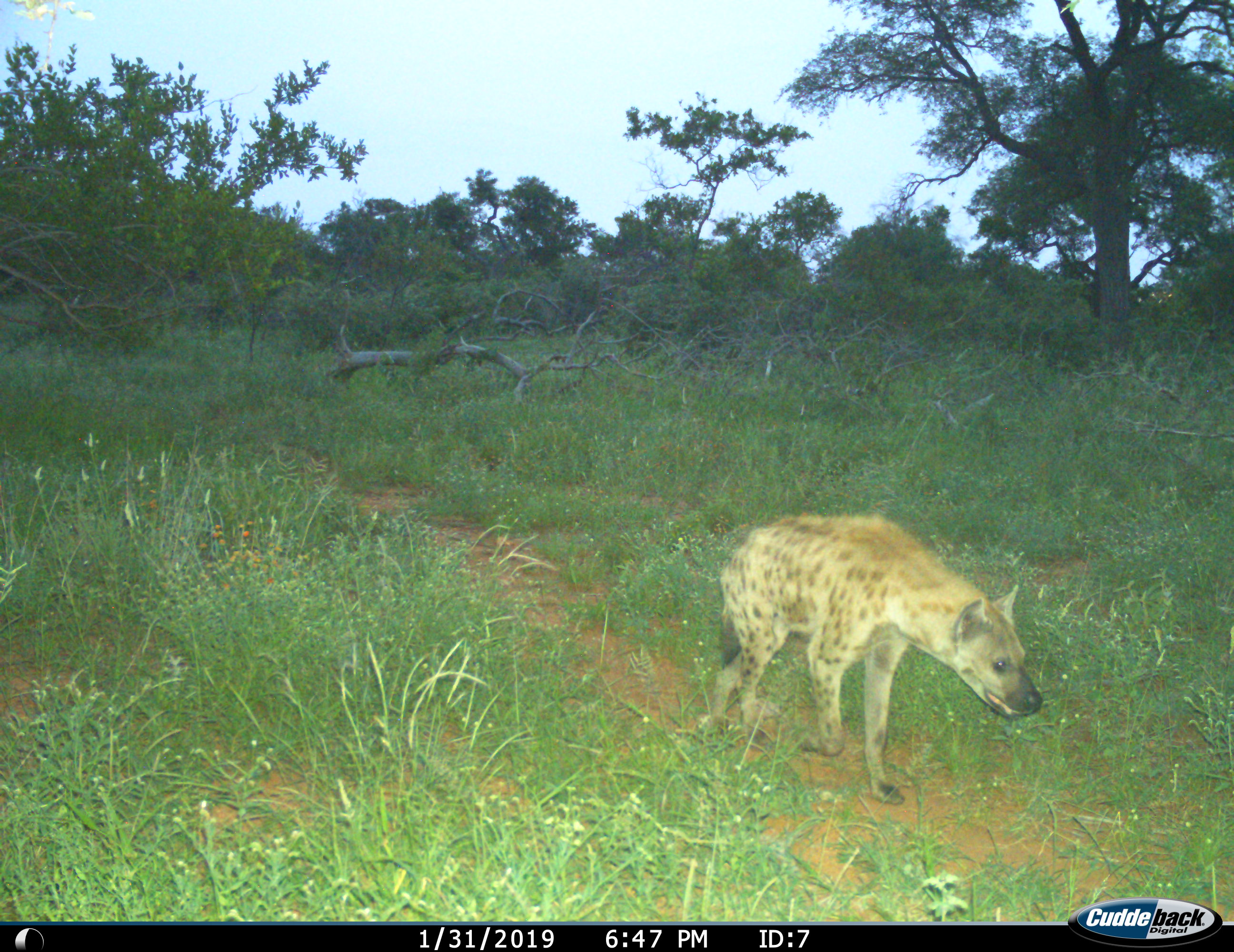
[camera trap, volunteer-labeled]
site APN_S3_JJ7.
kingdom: Animalia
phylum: Chordata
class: Mammalia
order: Carnivora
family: Hyaenidae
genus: Crocuta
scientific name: Crocuta crocuta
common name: spotted hyena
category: hyenaspotted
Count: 1.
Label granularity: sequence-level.